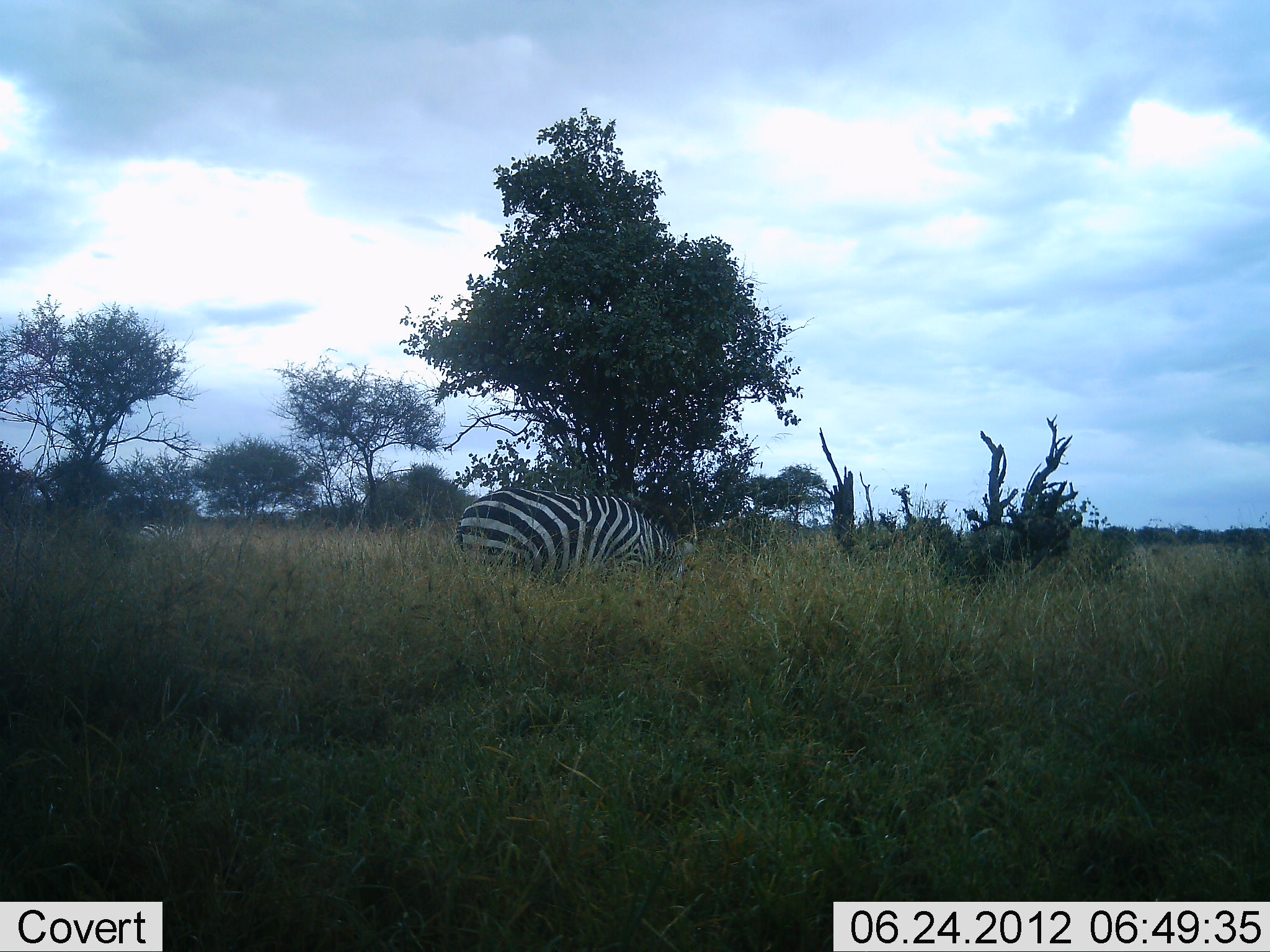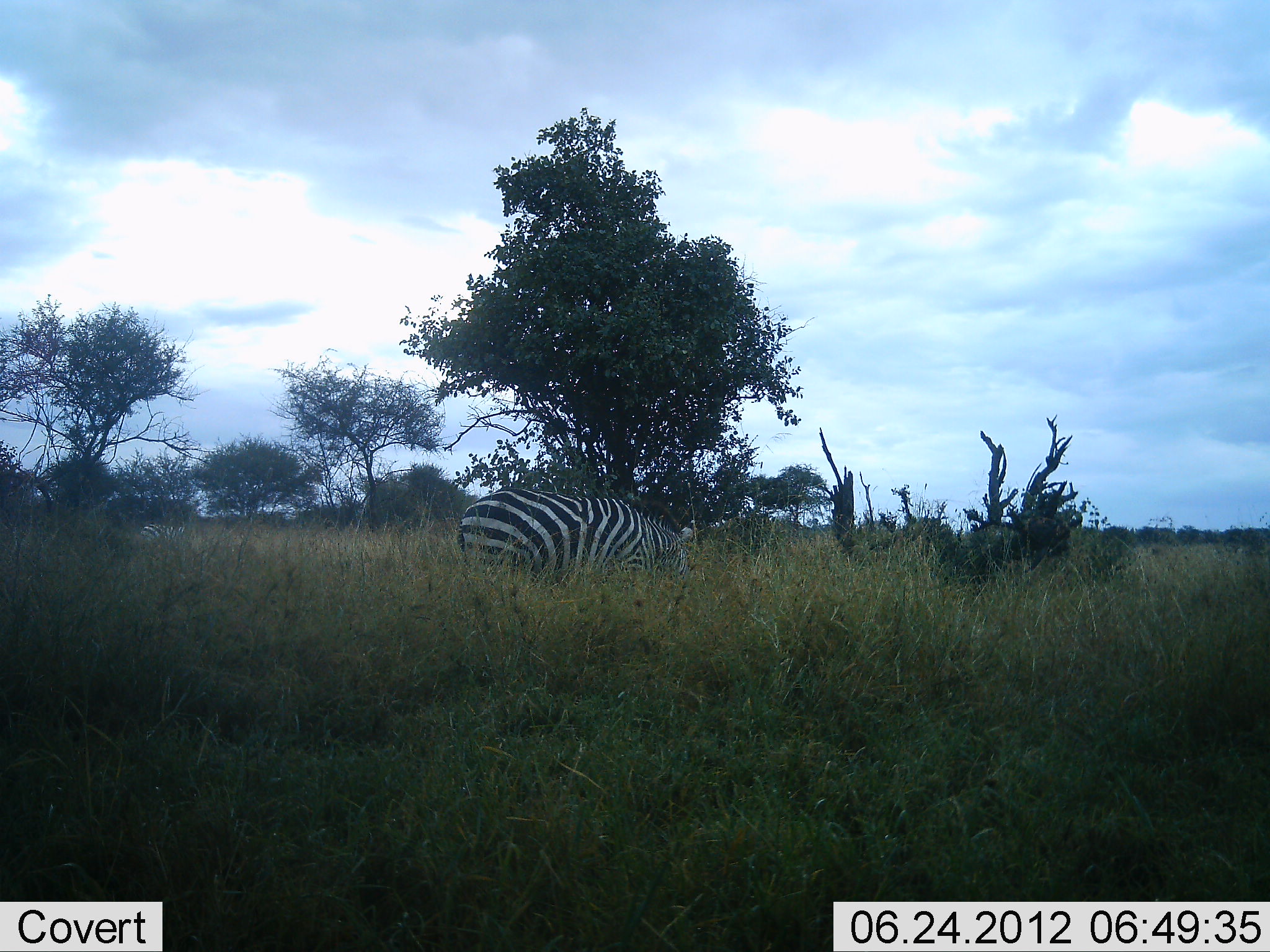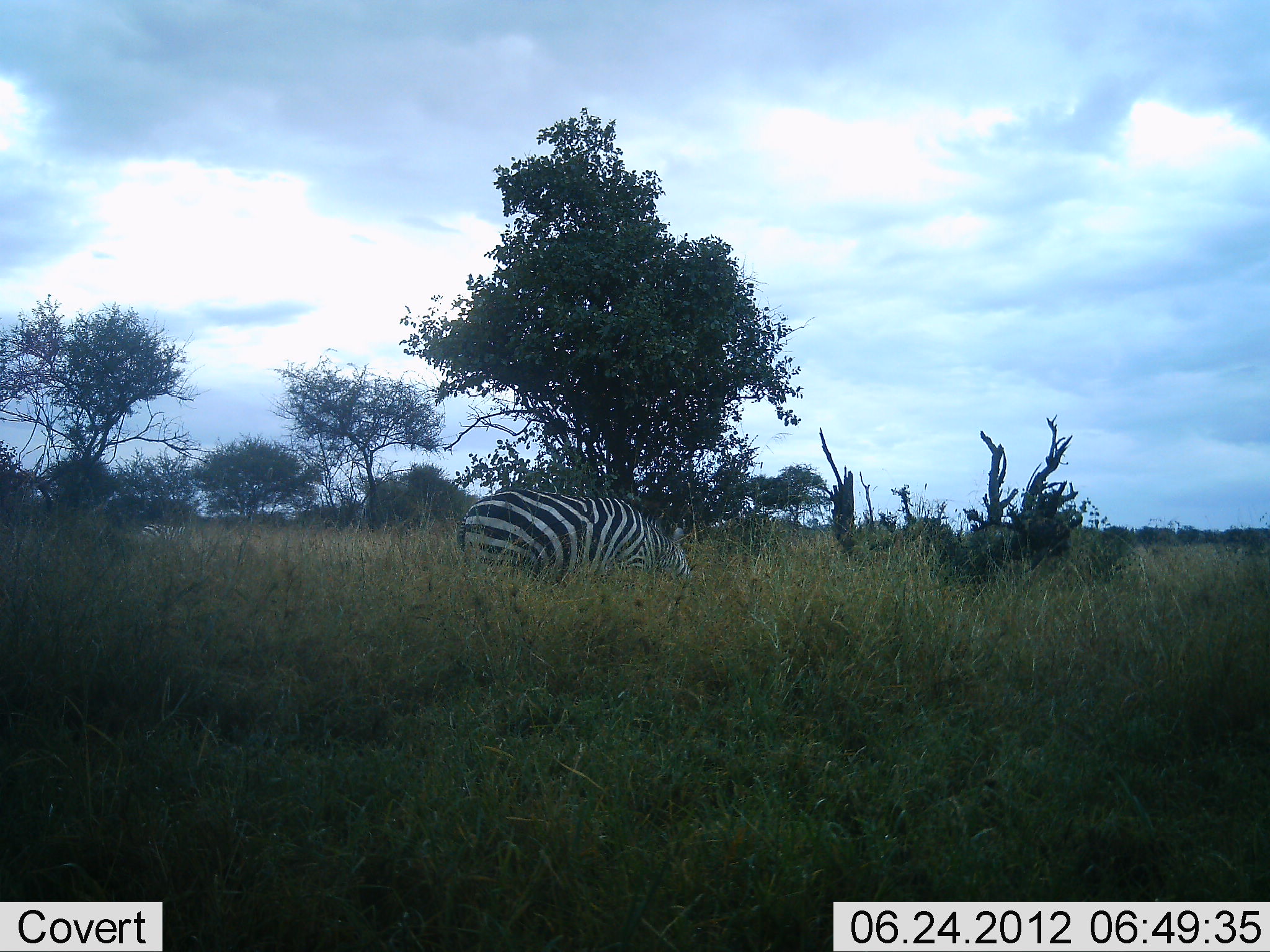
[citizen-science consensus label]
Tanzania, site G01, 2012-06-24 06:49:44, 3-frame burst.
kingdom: Animalia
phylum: Chordata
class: Mammalia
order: Perissodactyla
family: Equidae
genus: Equus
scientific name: Equus quagga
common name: plains zebra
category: zebra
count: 1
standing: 10%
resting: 0%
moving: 0%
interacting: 0%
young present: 0%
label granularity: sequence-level